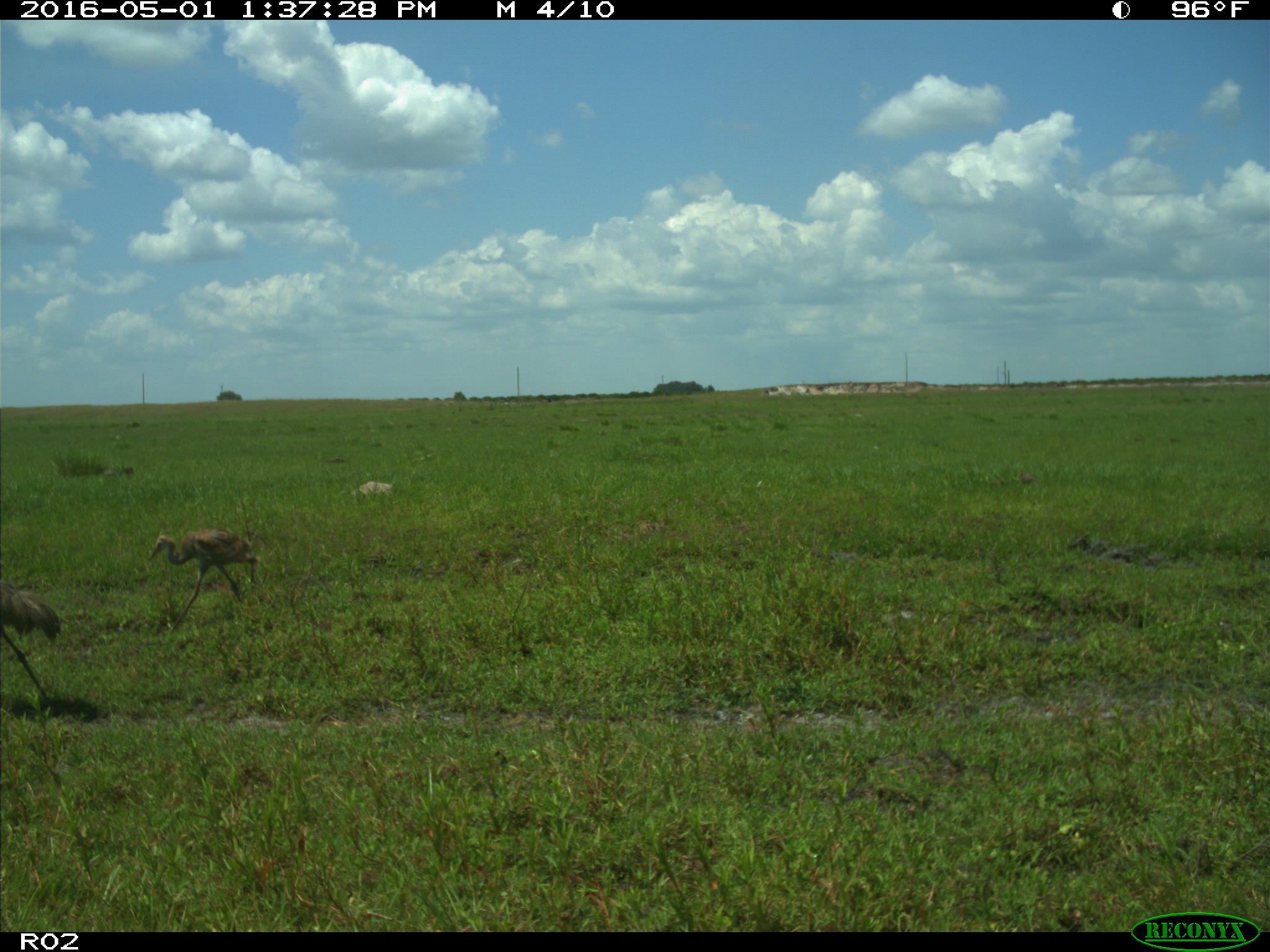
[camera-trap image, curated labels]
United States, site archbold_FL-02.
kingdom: Animalia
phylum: Chordata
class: Aves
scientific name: Aves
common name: birds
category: unidentified bird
Unidentified bird (birds) (Aves).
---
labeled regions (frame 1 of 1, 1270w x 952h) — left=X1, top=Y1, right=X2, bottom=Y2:
animal: left=146, top=526, right=262, bottom=635; left=1, top=578, right=65, bottom=723